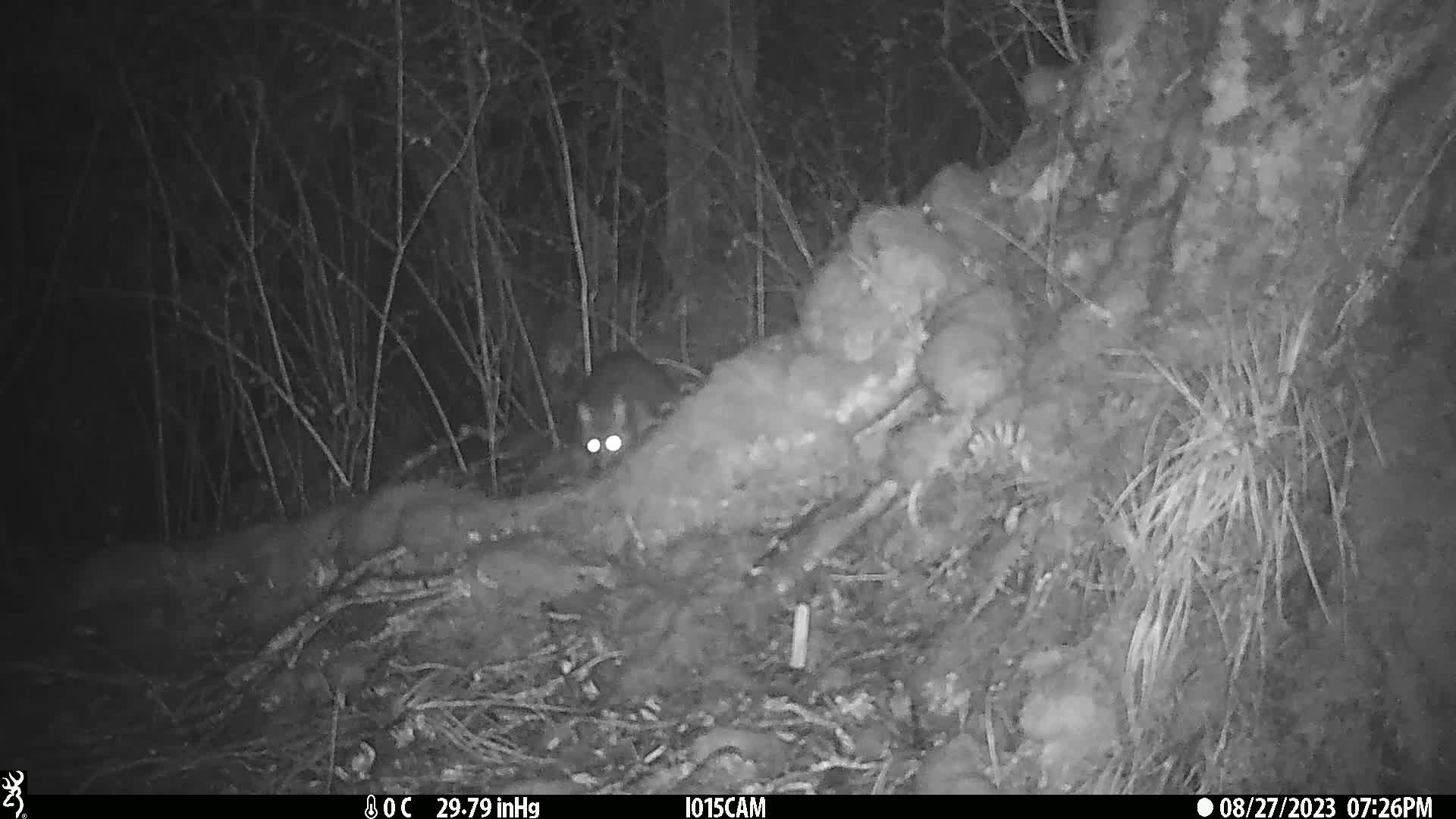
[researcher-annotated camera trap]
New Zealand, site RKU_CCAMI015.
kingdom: Animalia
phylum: Chordata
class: Mammalia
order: Diprotodontia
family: Phalangeridae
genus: Trichosurus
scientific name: Trichosurus vulpecula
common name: common brushtail possum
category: possum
Possum (common brushtail possum) (Trichosurus vulpecula).